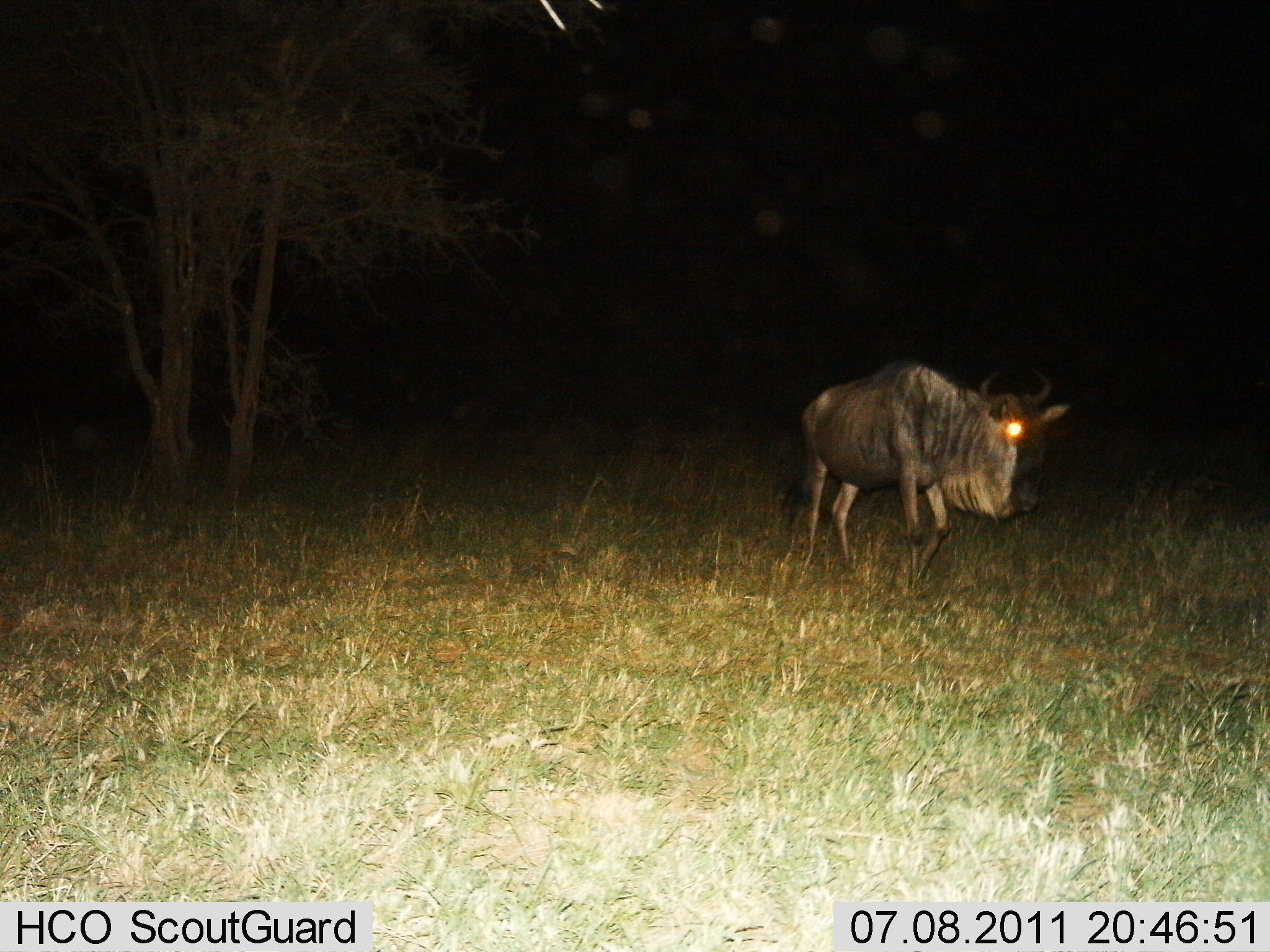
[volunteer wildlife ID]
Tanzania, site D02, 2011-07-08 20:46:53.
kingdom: Animalia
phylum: Chordata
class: Mammalia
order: Artiodactyla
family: Bovidae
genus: Connochaetes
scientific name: Connochaetes taurinus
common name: blue wildebeest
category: wildebeest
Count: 1.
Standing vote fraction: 33%.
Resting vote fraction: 0%.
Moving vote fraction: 67%.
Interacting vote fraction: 0%.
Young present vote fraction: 0%.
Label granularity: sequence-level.